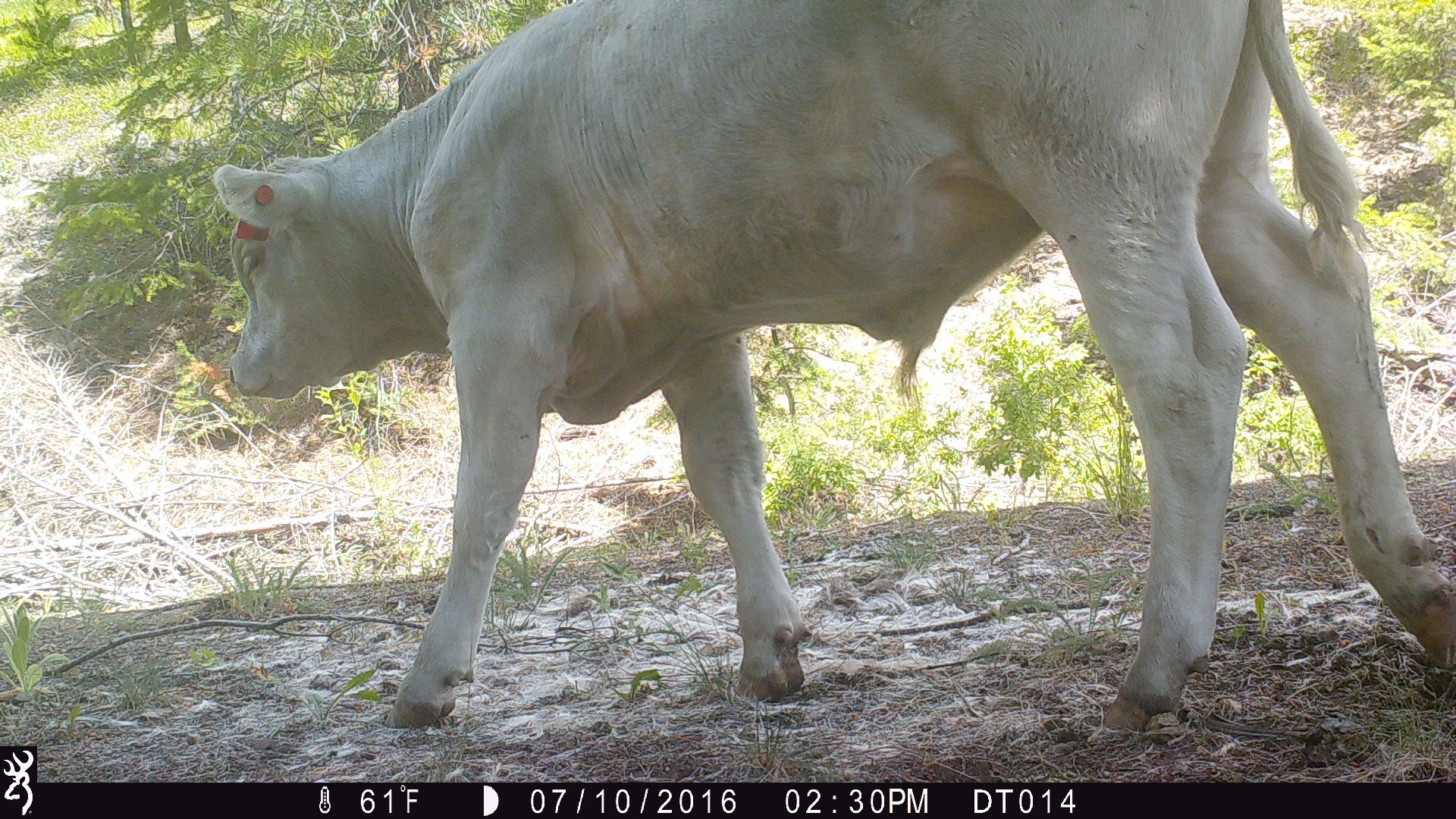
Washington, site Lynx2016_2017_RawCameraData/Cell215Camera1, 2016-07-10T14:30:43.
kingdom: Animalia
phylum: Chordata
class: Mammalia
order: Artiodactyla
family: Bovidae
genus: Bos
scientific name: Bos taurus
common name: domestic cattle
Domestic cattle (Bos taurus). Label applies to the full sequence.